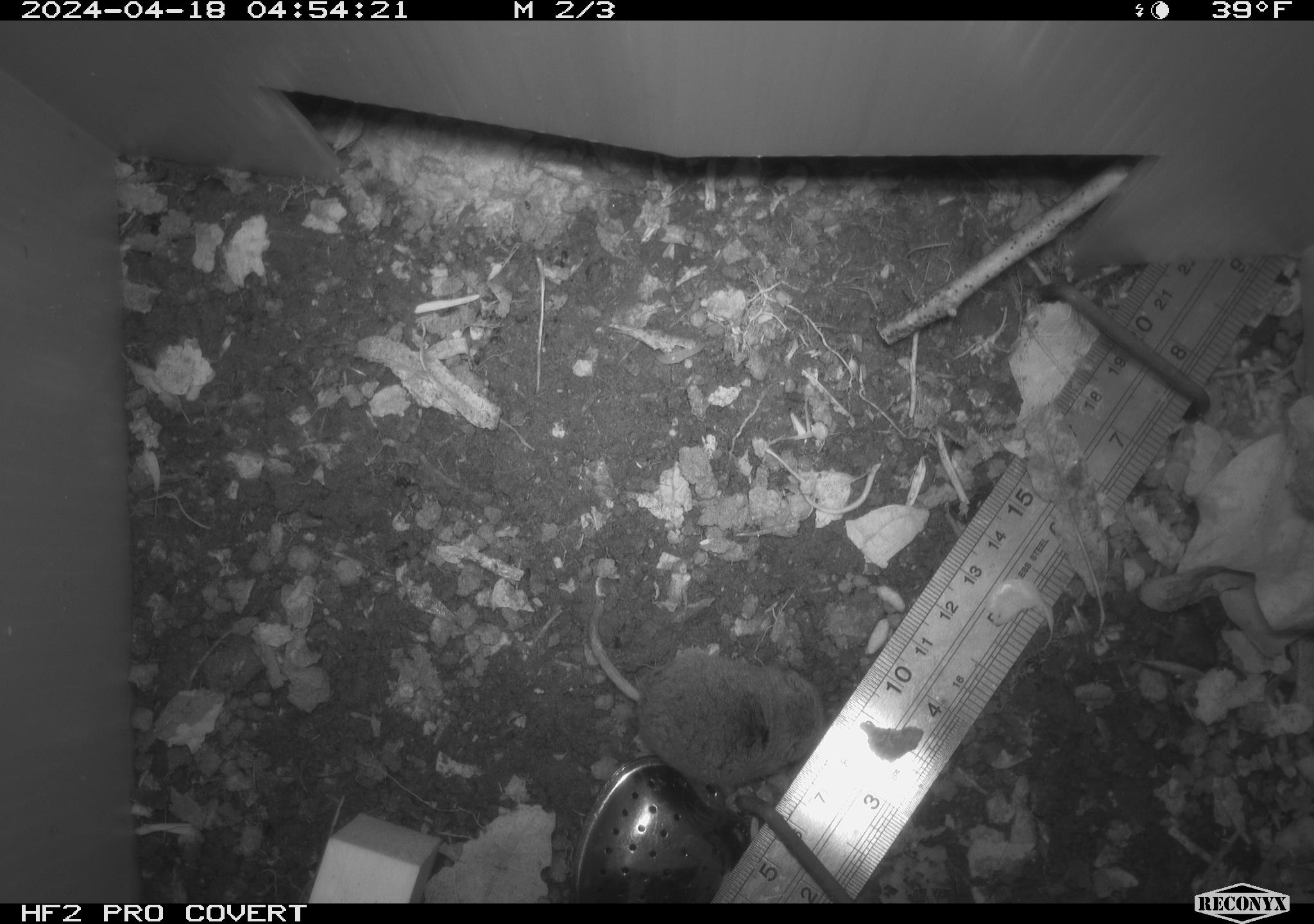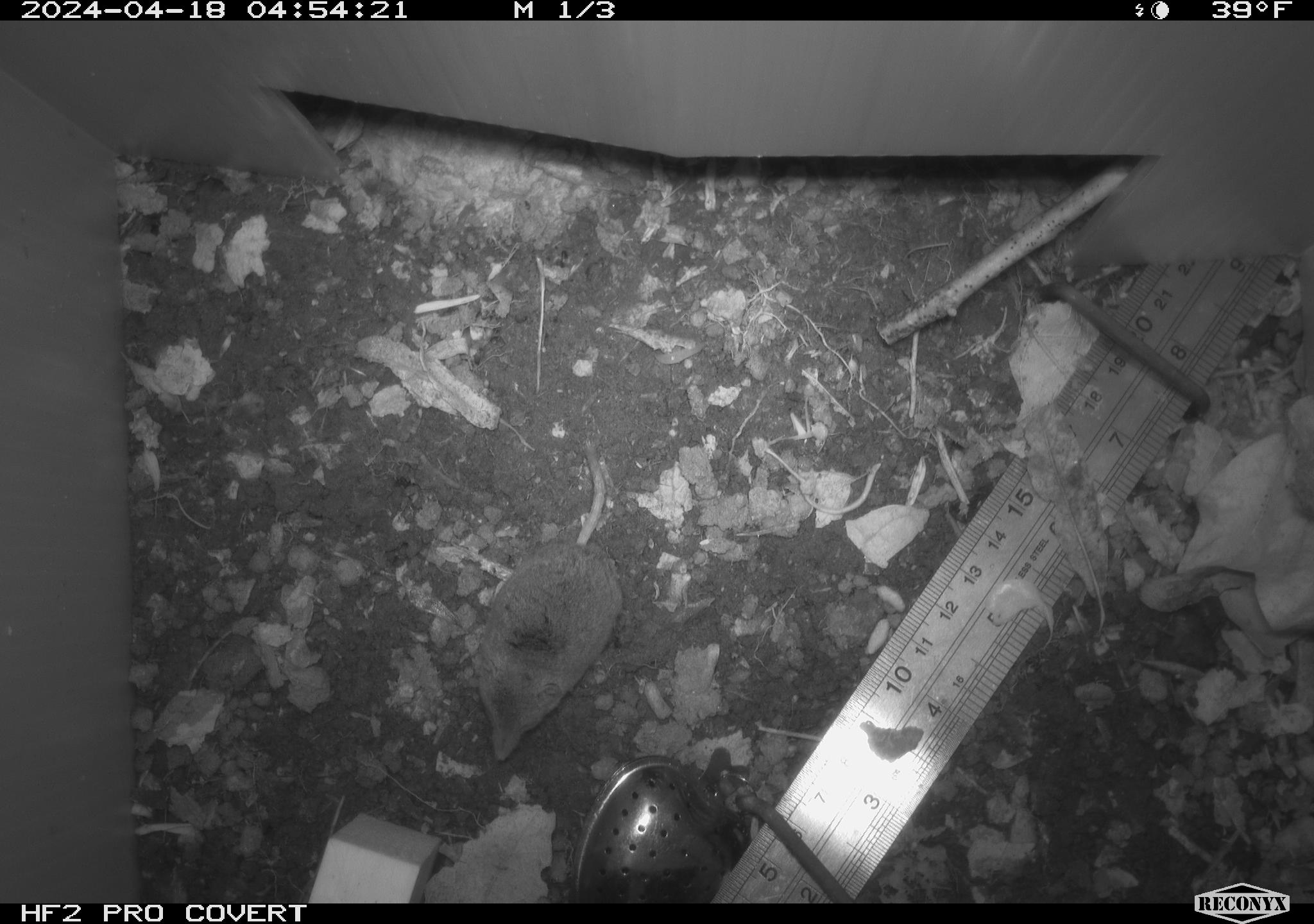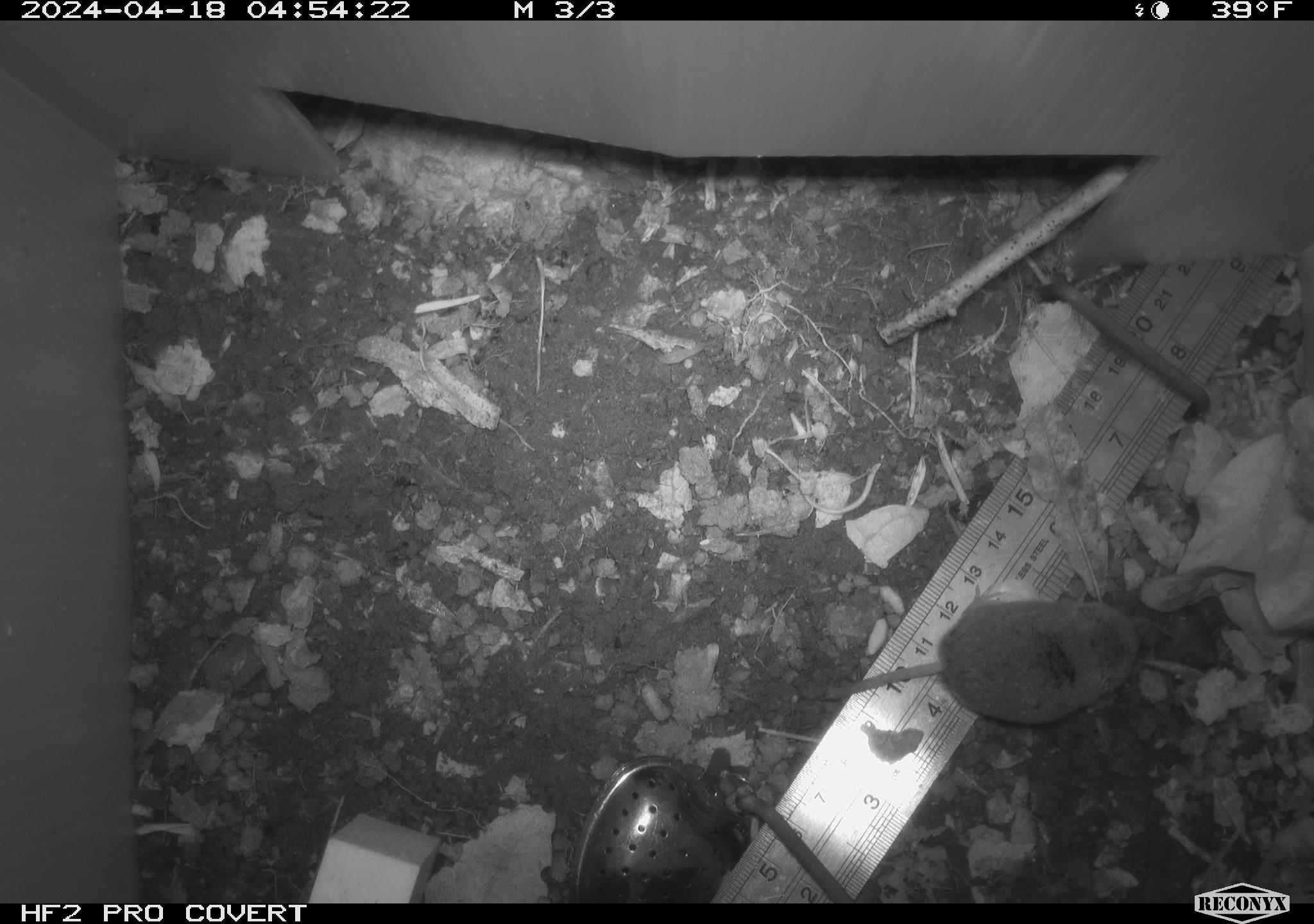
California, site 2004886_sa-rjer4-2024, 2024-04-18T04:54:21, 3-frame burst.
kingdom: Animalia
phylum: Chordata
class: Mammalia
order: Eulipotyphla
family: Soricidae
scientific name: Soricidae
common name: shrews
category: soricidae family